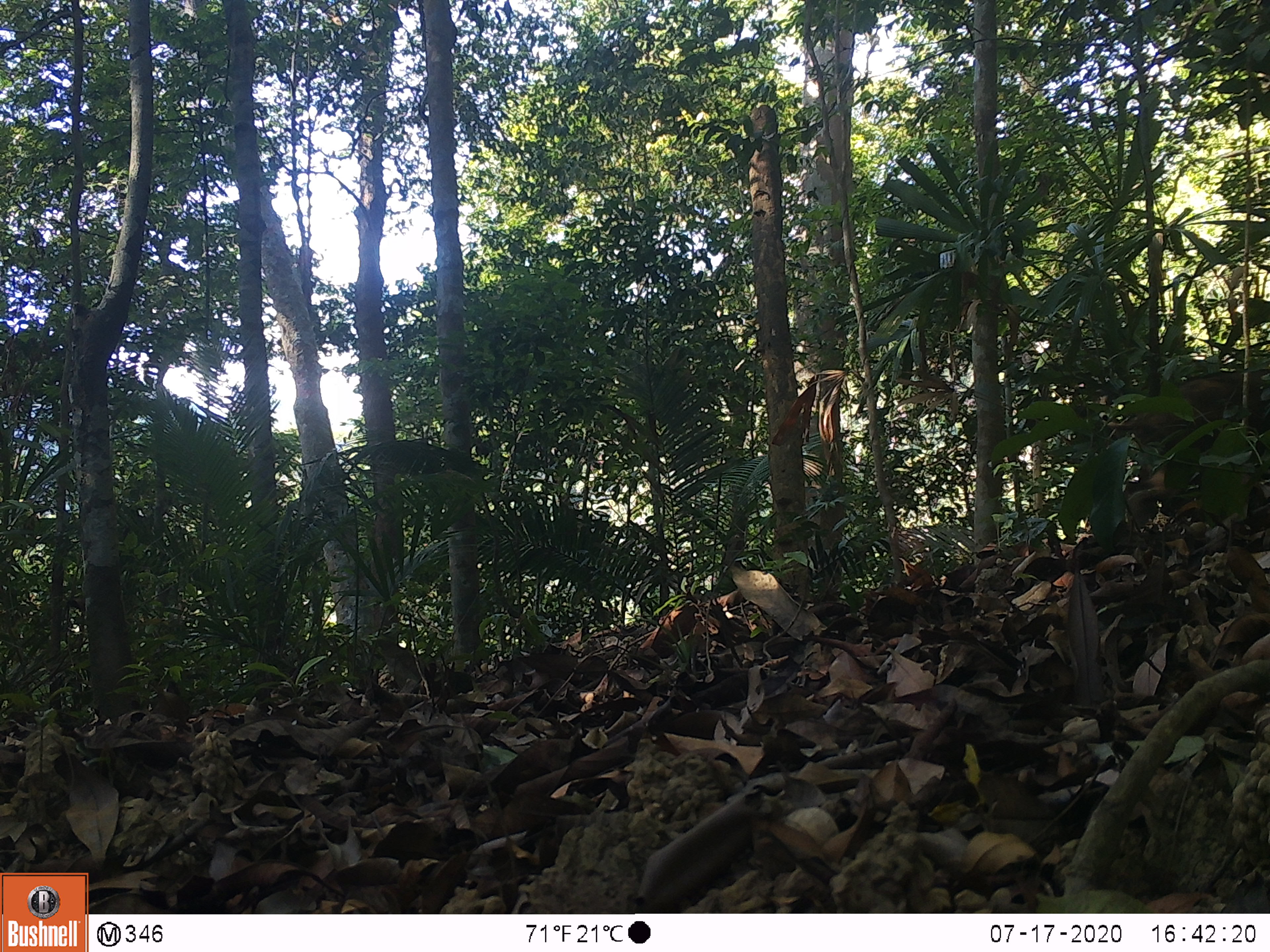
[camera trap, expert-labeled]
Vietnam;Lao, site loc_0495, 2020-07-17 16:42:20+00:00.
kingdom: Animalia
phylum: Chordata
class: Mammalia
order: Artiodactyla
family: Suidae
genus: Sus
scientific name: Sus scrofa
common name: eurasian wild pig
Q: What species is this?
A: Eurasian wild pig (Sus scrofa).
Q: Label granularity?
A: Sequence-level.